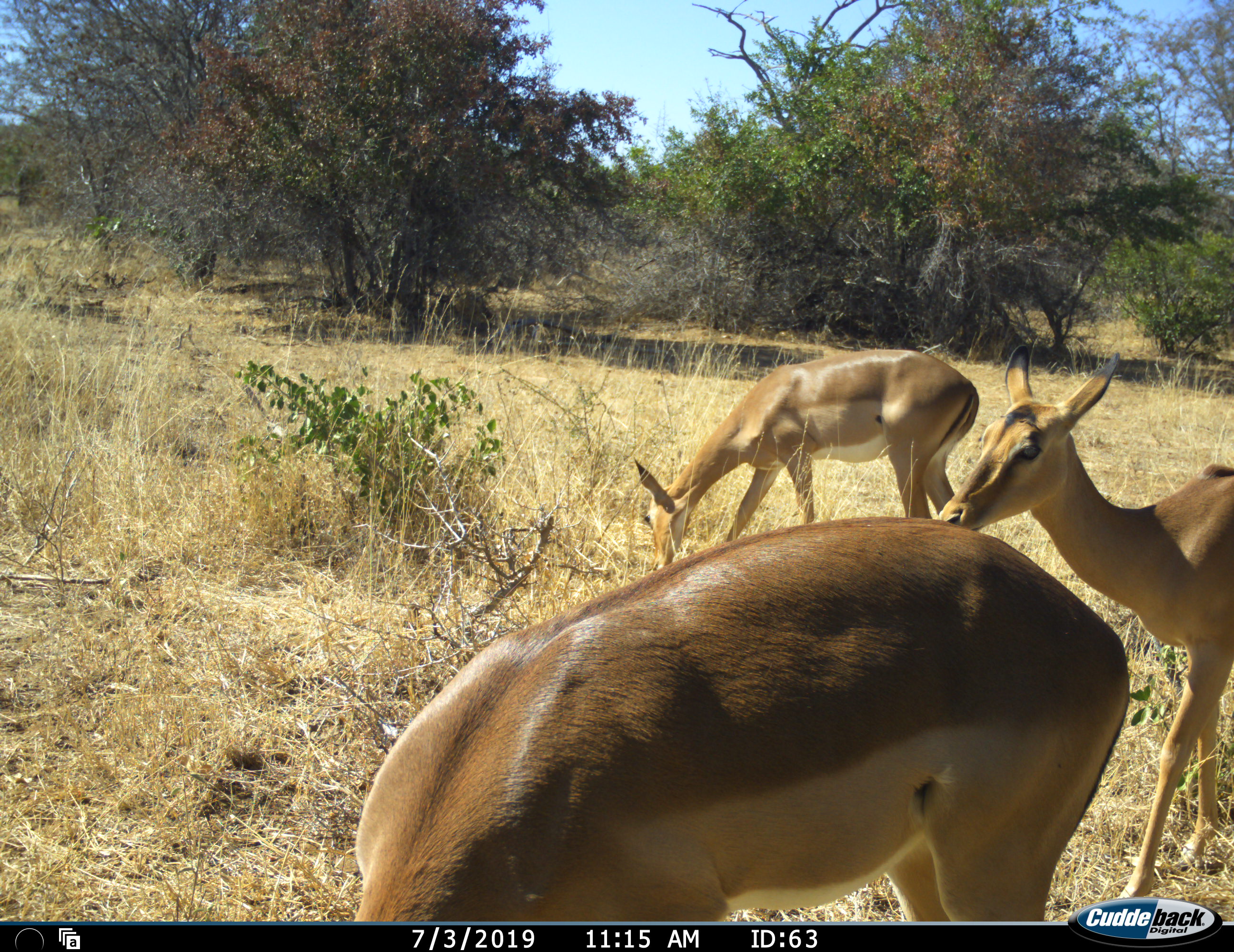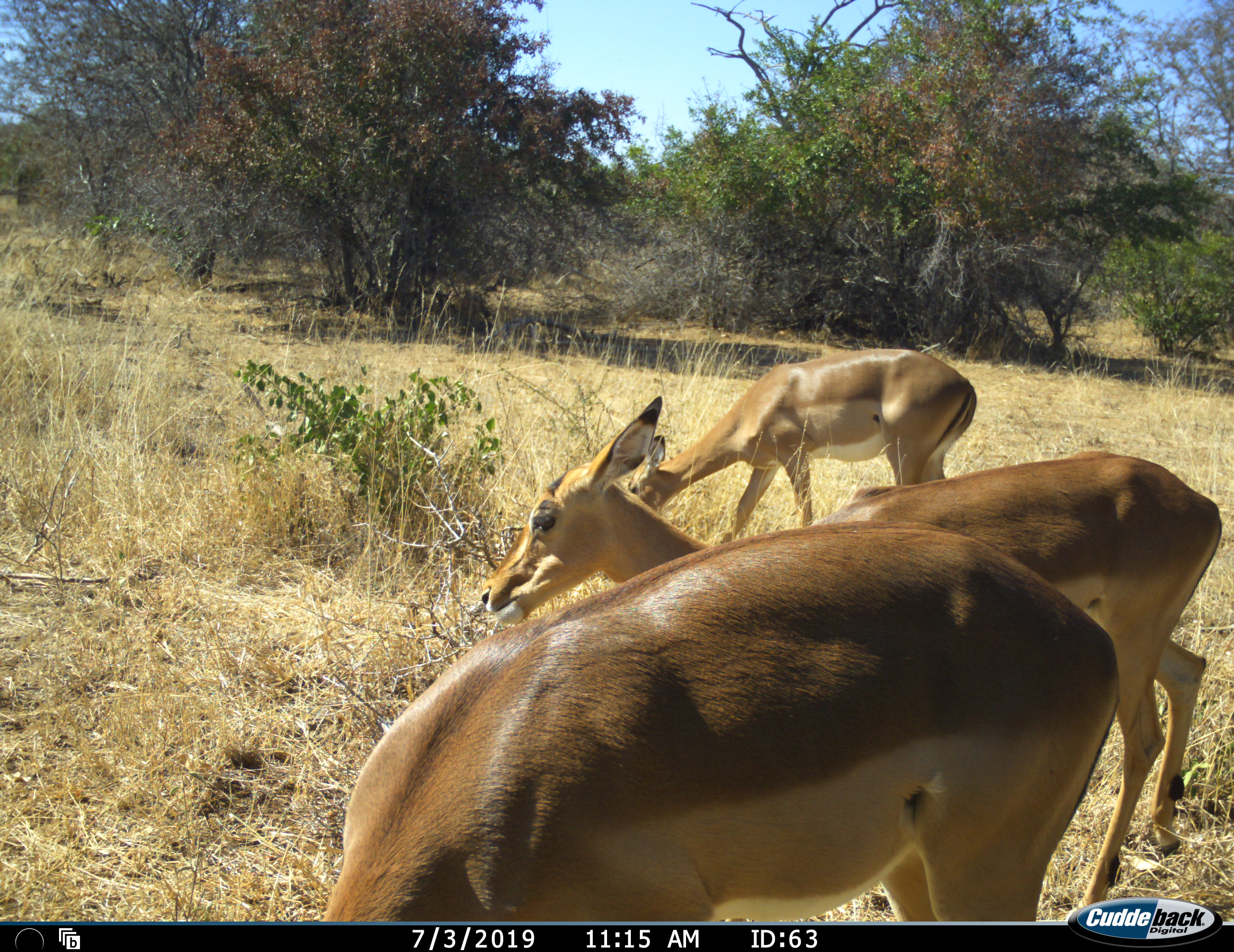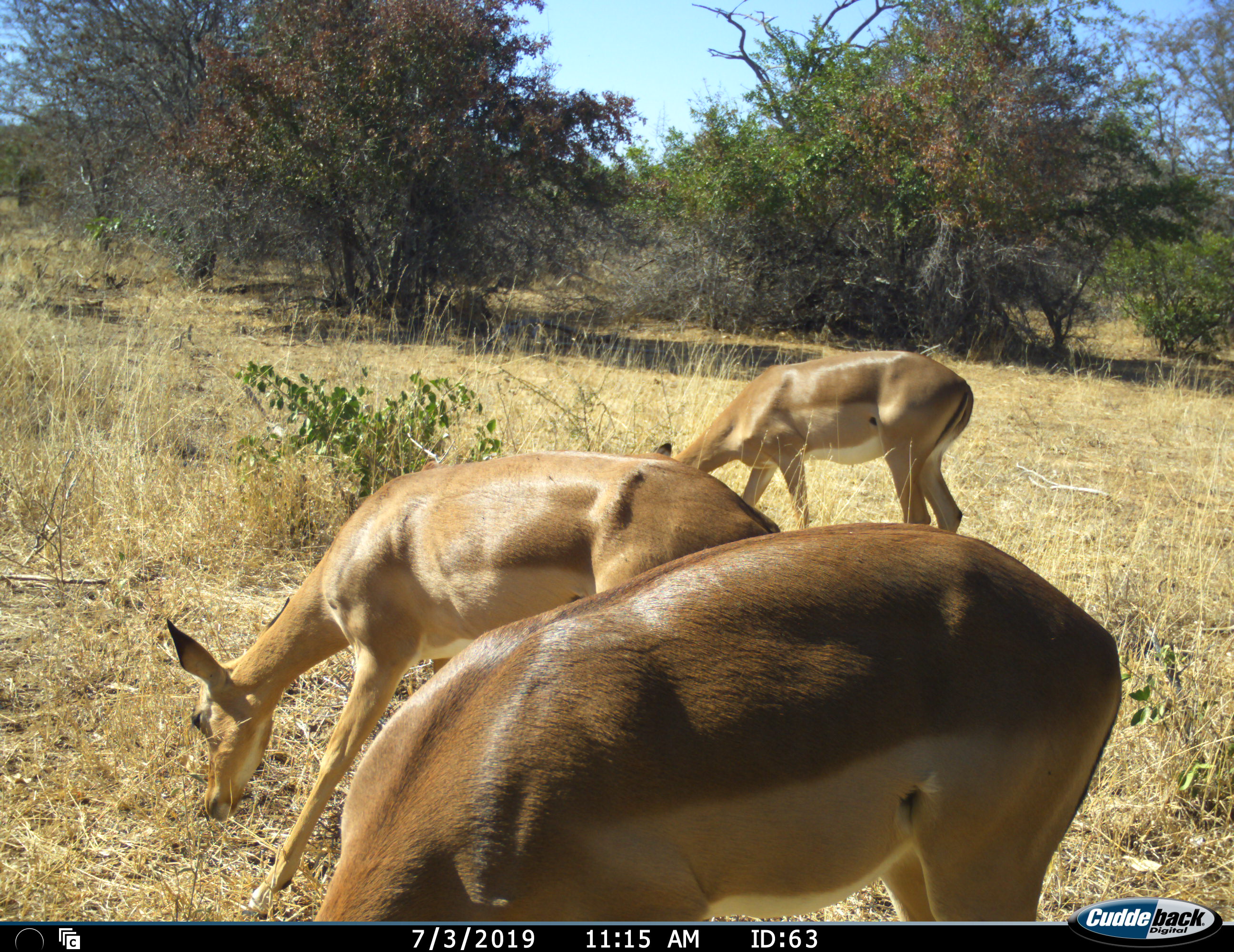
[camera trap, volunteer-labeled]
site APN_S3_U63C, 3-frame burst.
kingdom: Animalia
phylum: Chordata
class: Mammalia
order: Artiodactyla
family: Bovidae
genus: Aepyceros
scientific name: Aepyceros melampus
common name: impala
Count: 3.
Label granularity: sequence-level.